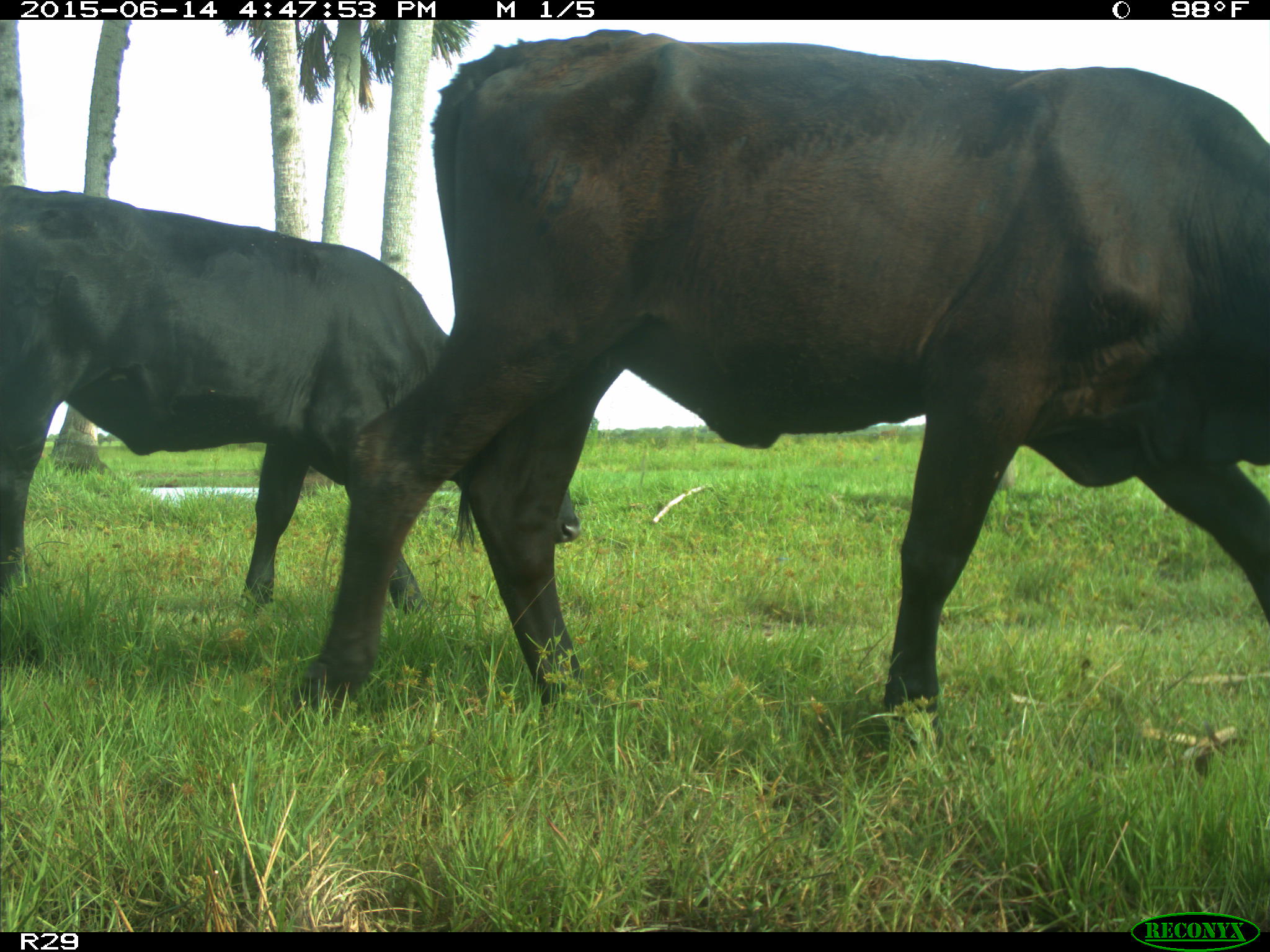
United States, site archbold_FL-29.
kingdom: Animalia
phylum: Chordata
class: Mammalia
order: Artiodactyla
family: Bovidae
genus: Bos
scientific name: Bos taurus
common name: domestic cow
Bos taurus (domestic cow).